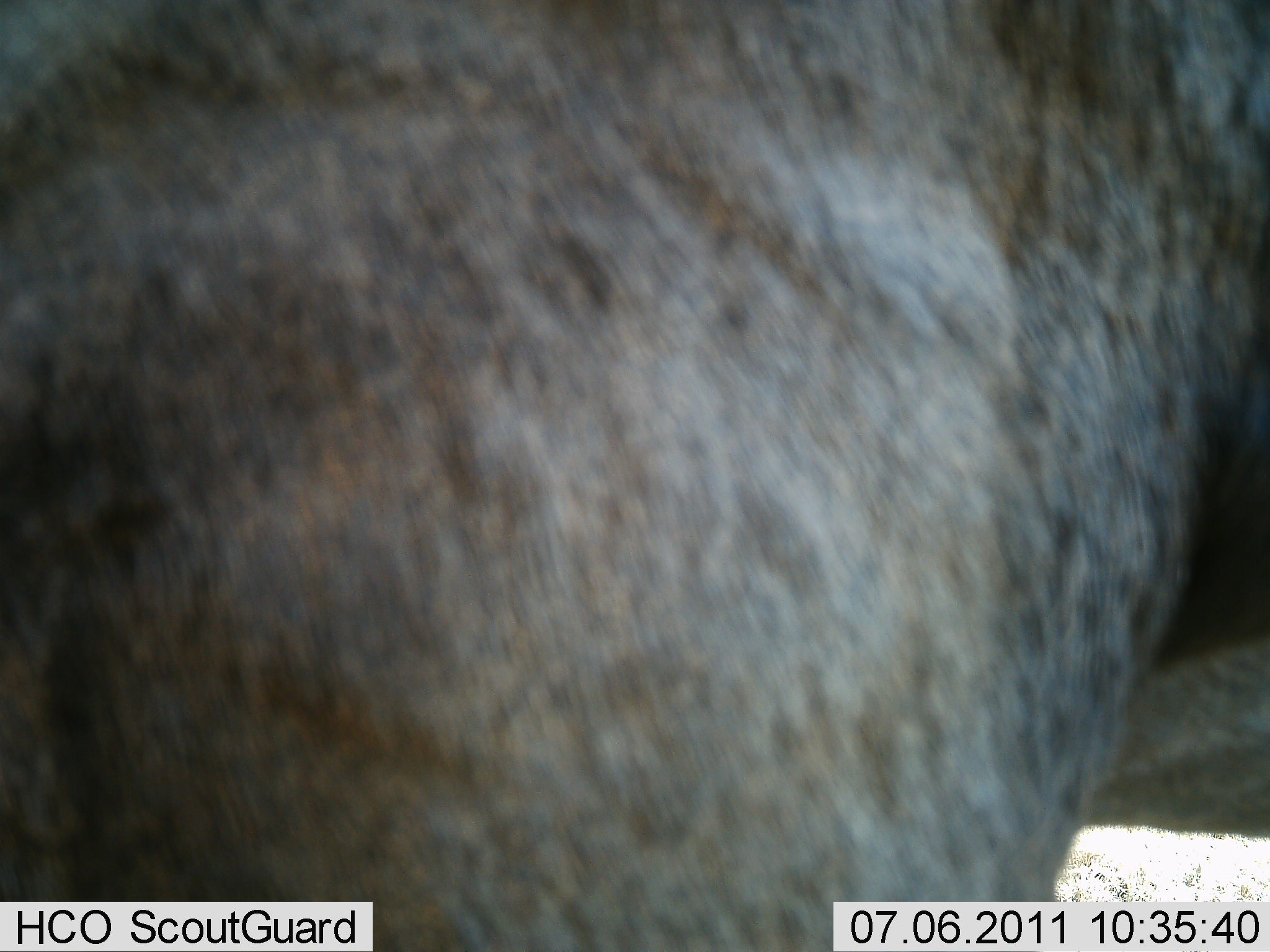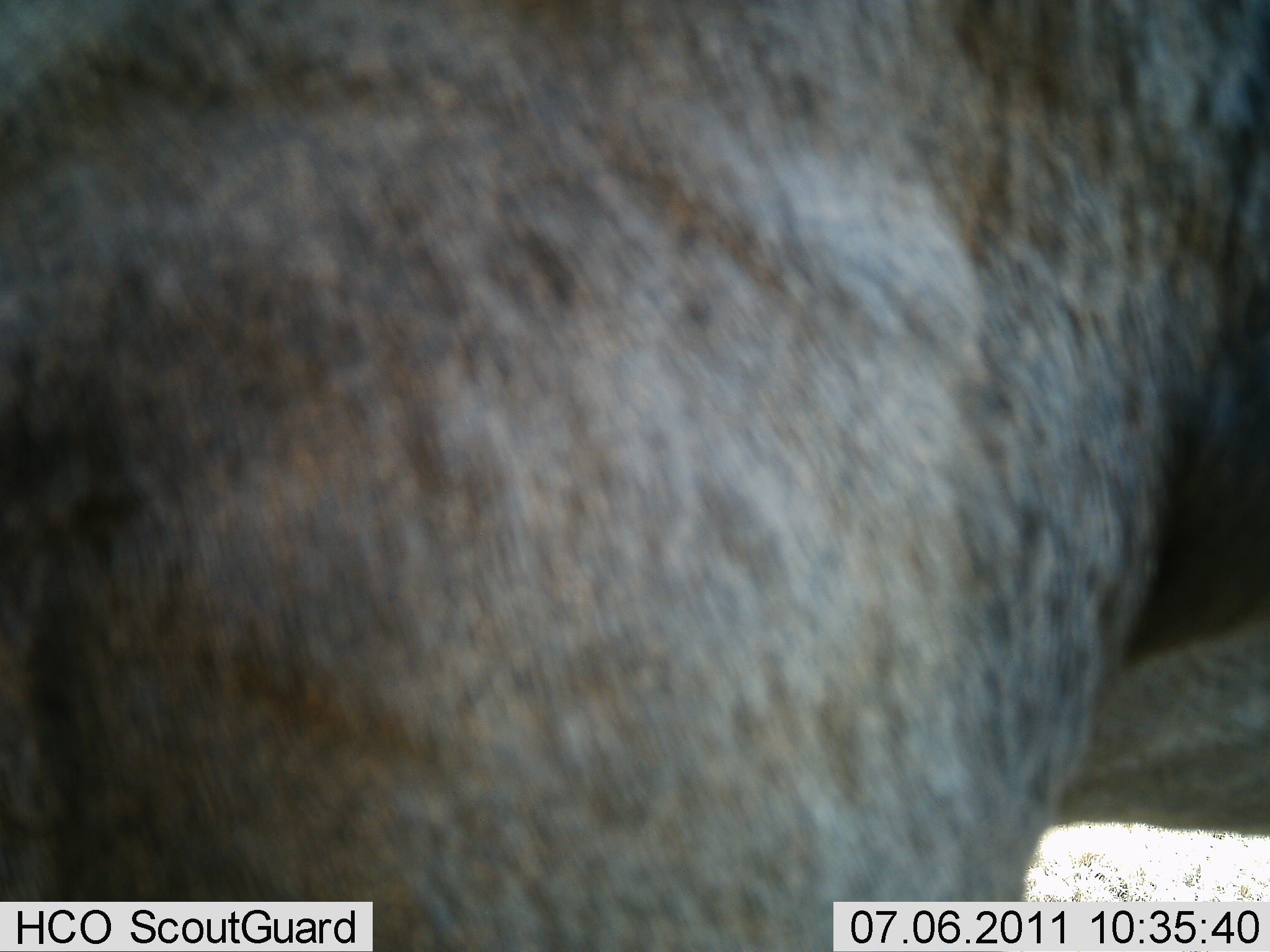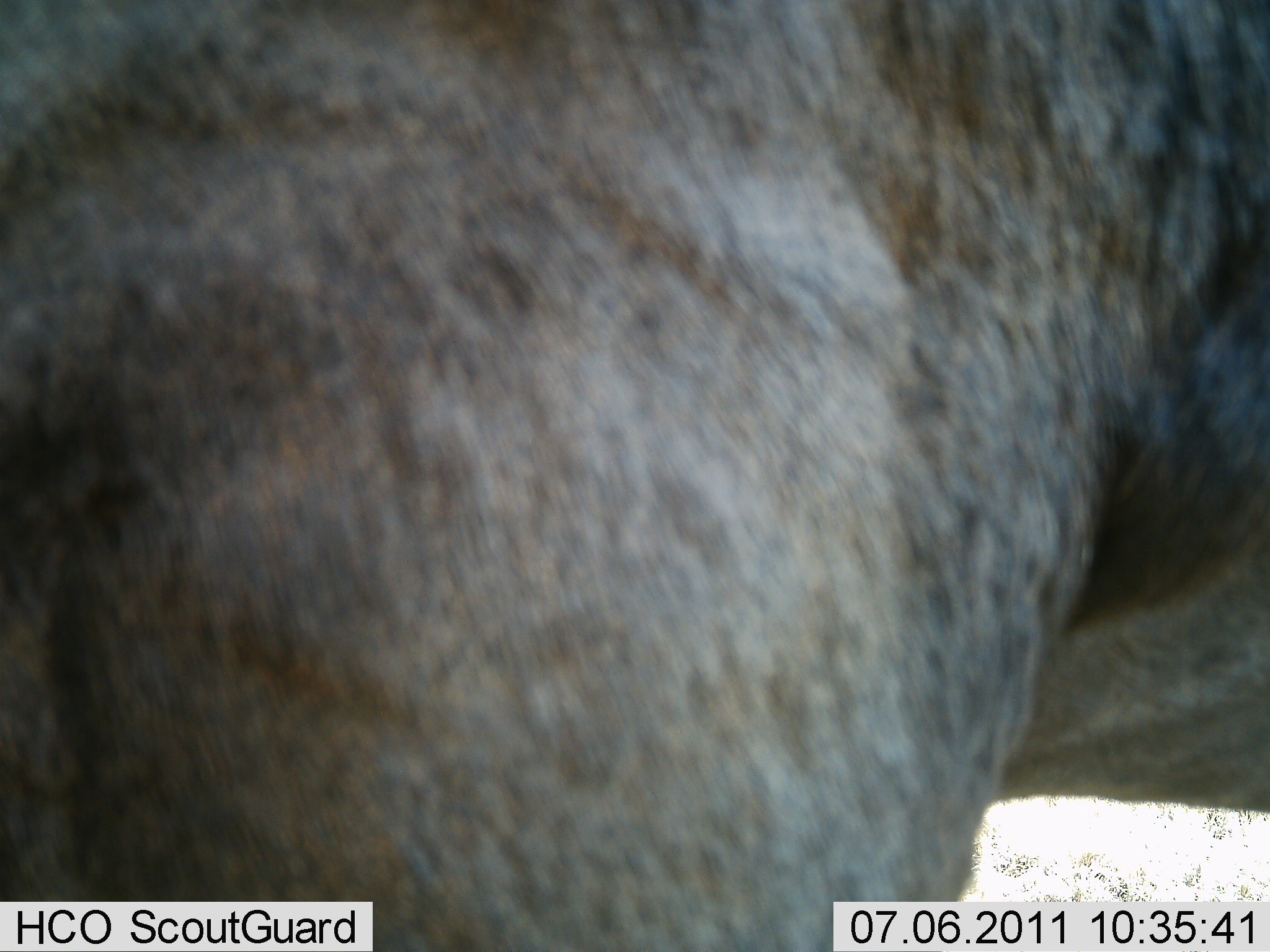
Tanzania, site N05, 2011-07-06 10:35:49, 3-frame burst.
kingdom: Animalia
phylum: Chordata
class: Mammalia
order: Artiodactyla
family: Bovidae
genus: Connochaetes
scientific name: Connochaetes taurinus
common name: blue wildebeest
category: wildebeest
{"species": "wildebeest (blue wildebeest) (Connochaetes taurinus)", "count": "1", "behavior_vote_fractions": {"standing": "83%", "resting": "17%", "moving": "0%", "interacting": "0%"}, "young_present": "0%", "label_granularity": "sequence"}